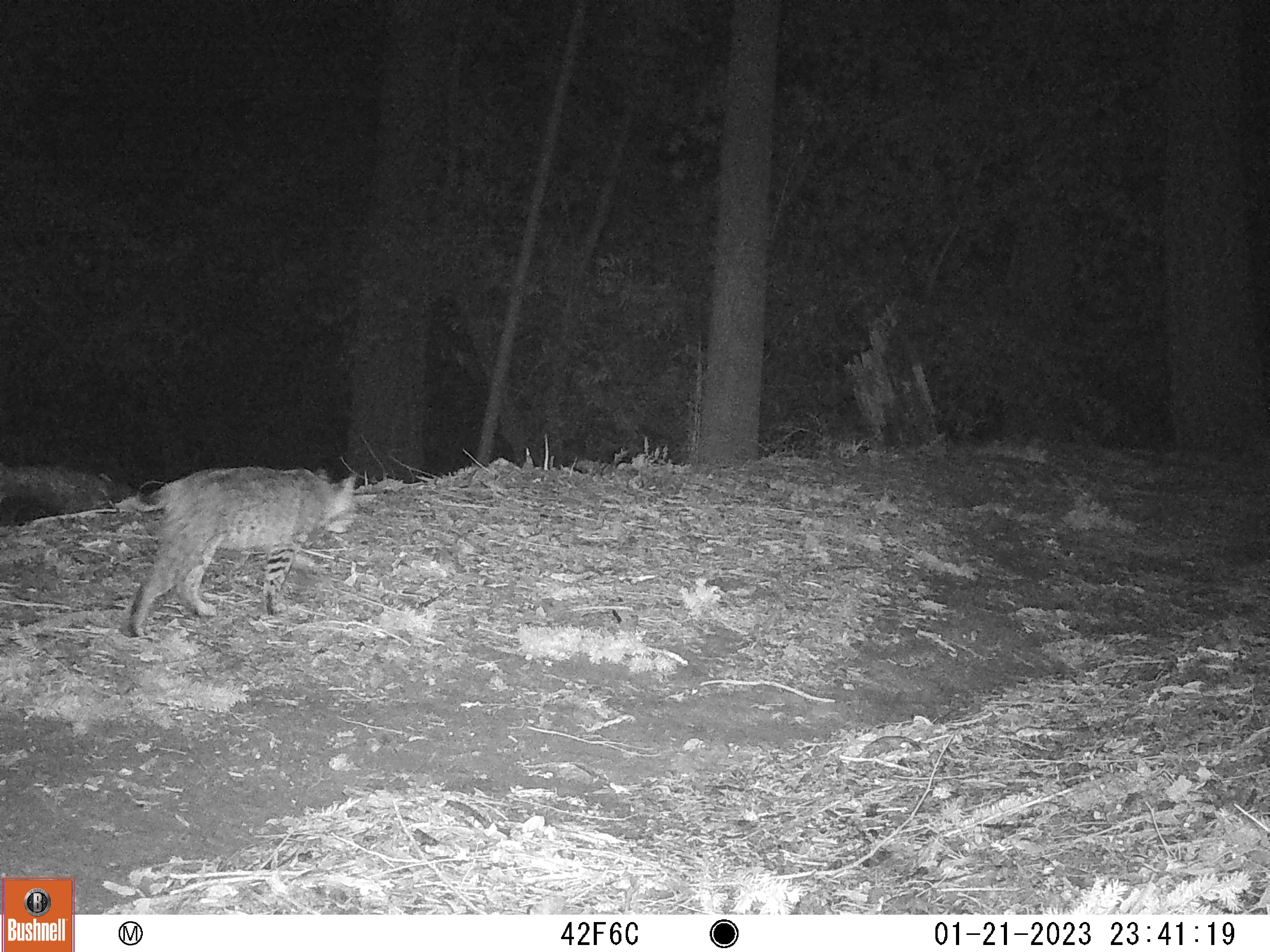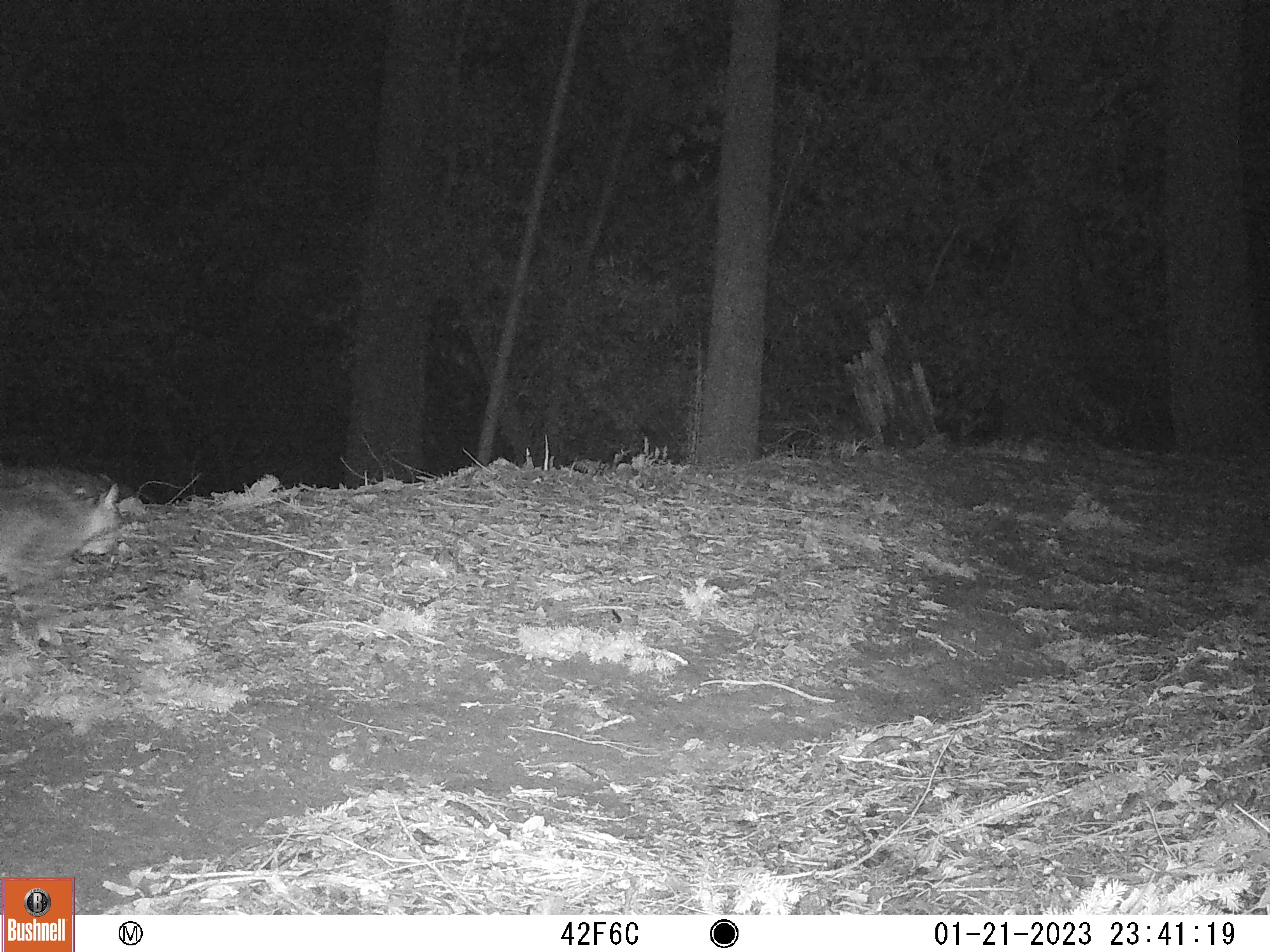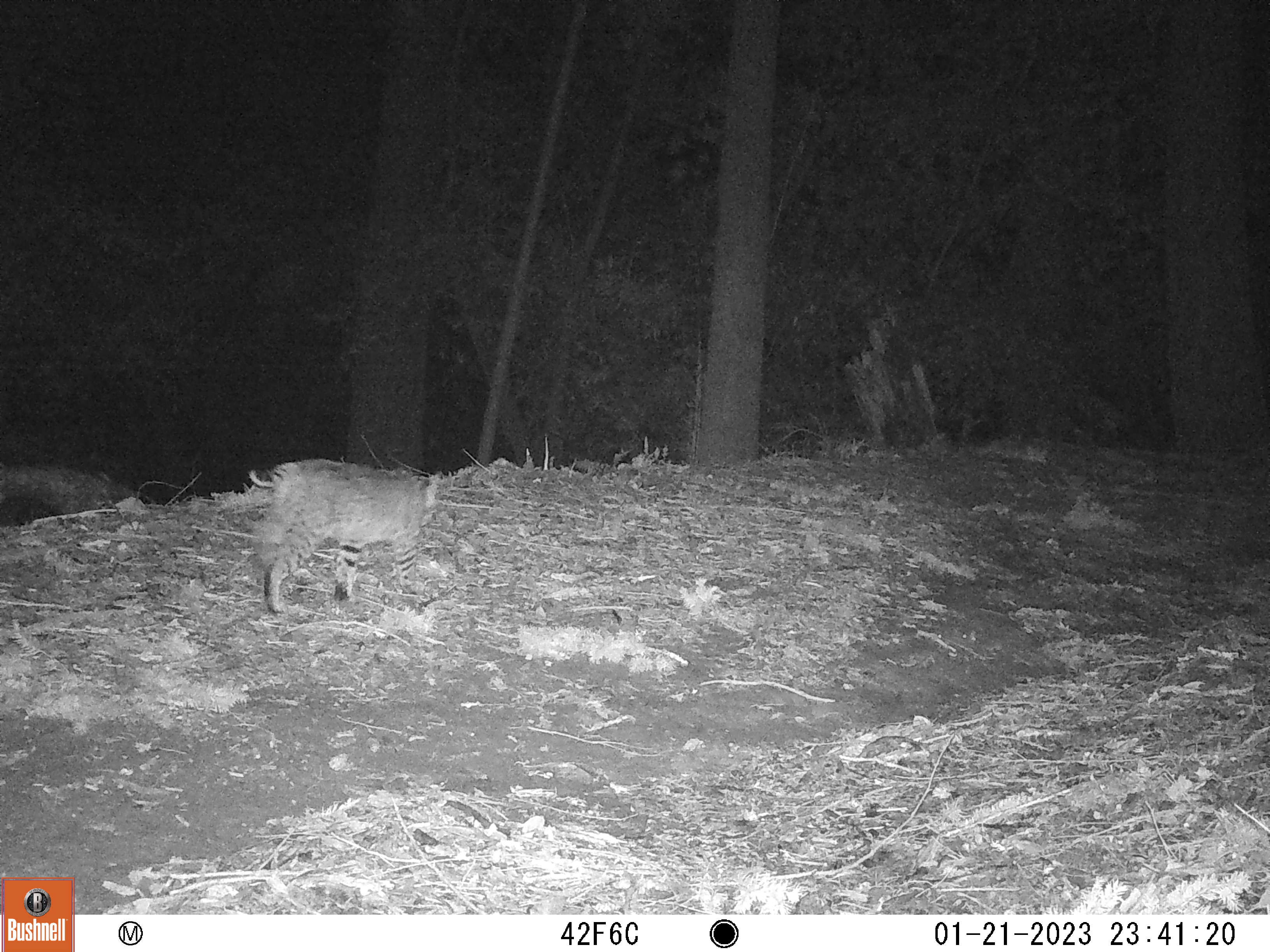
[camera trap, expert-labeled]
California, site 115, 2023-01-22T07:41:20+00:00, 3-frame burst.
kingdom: Animalia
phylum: Chordata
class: Mammalia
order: Carnivora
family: Felidae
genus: Lynx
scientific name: Lynx rufus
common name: bobcat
Bobcat (Lynx rufus).